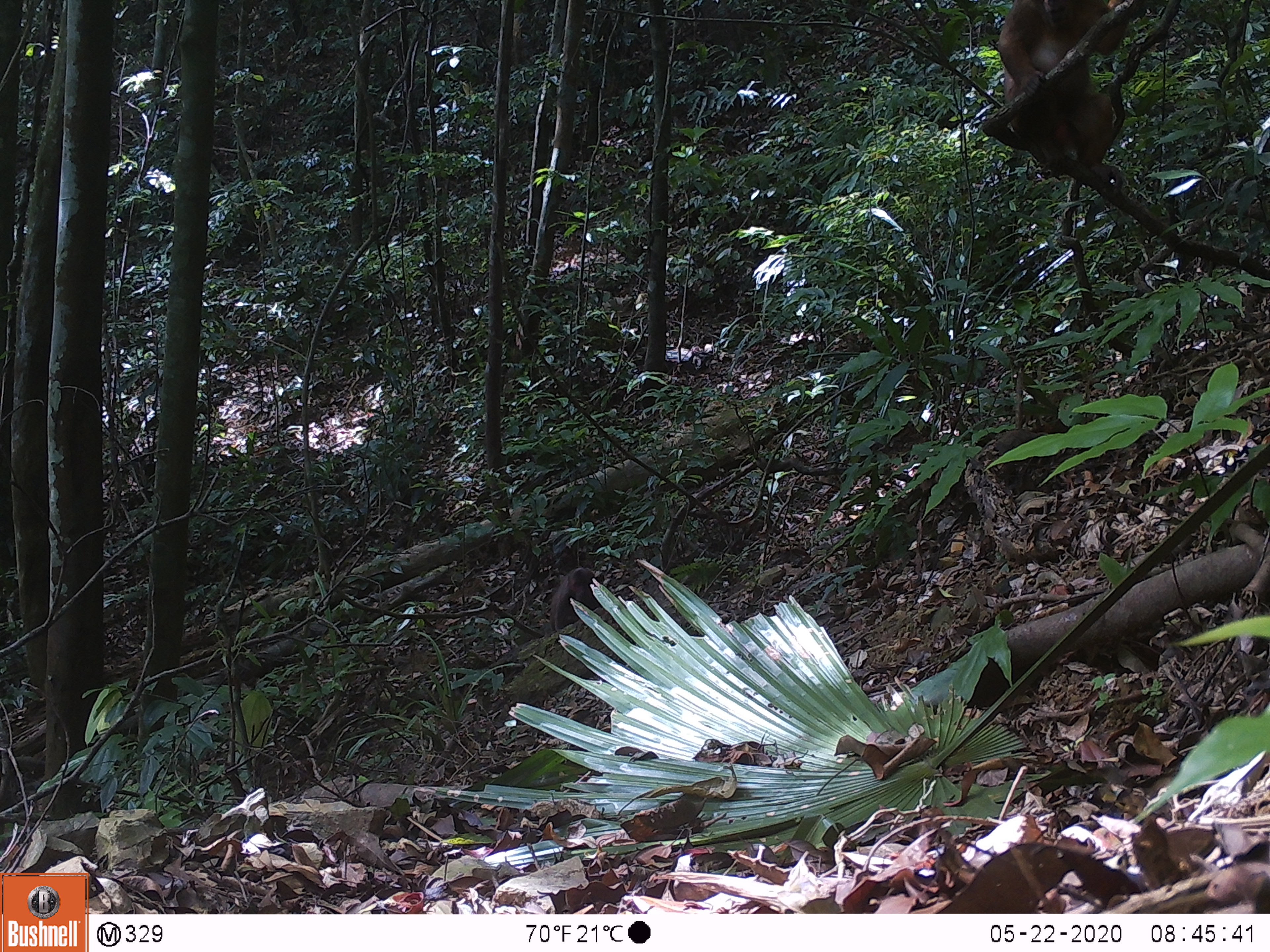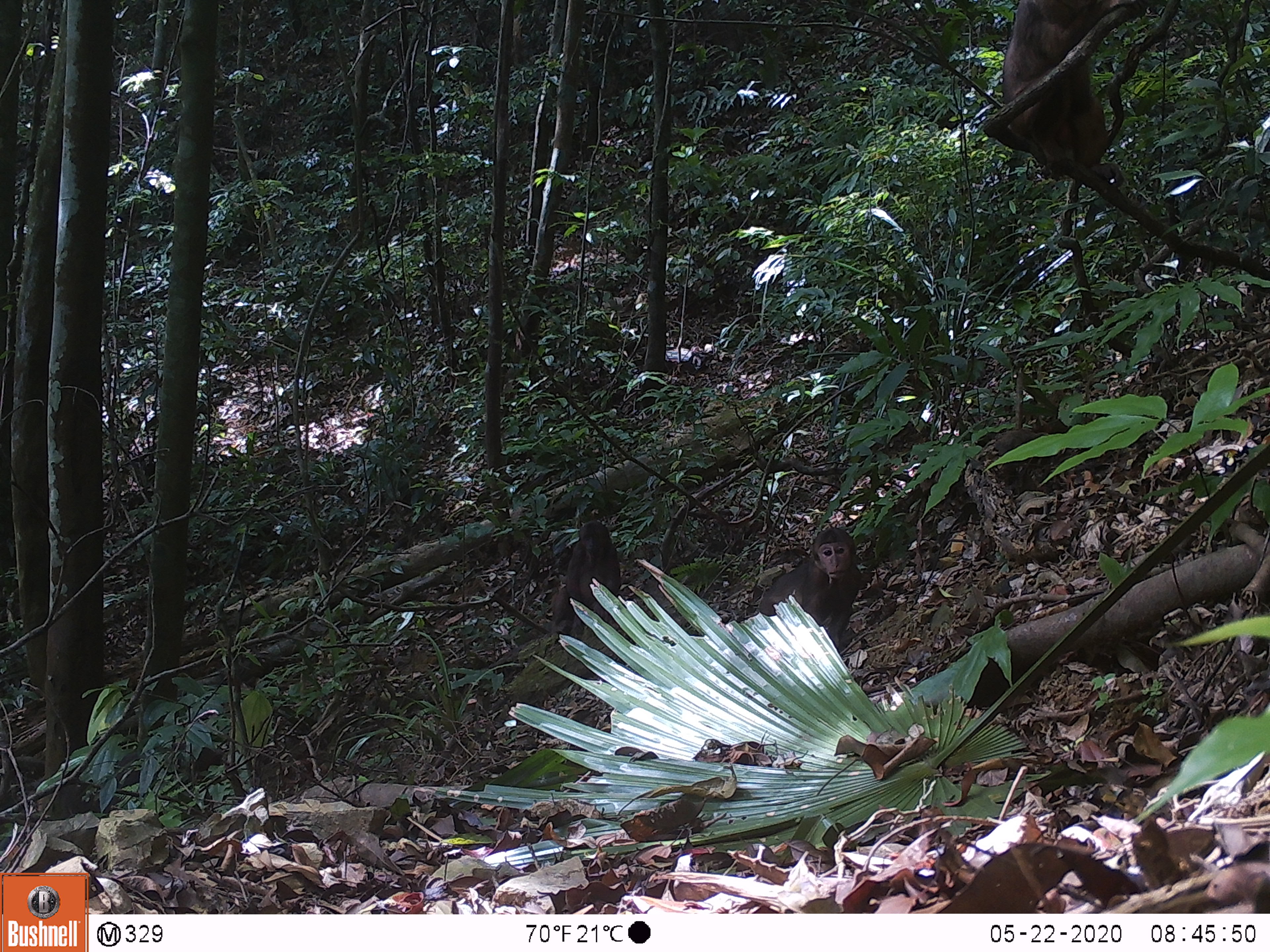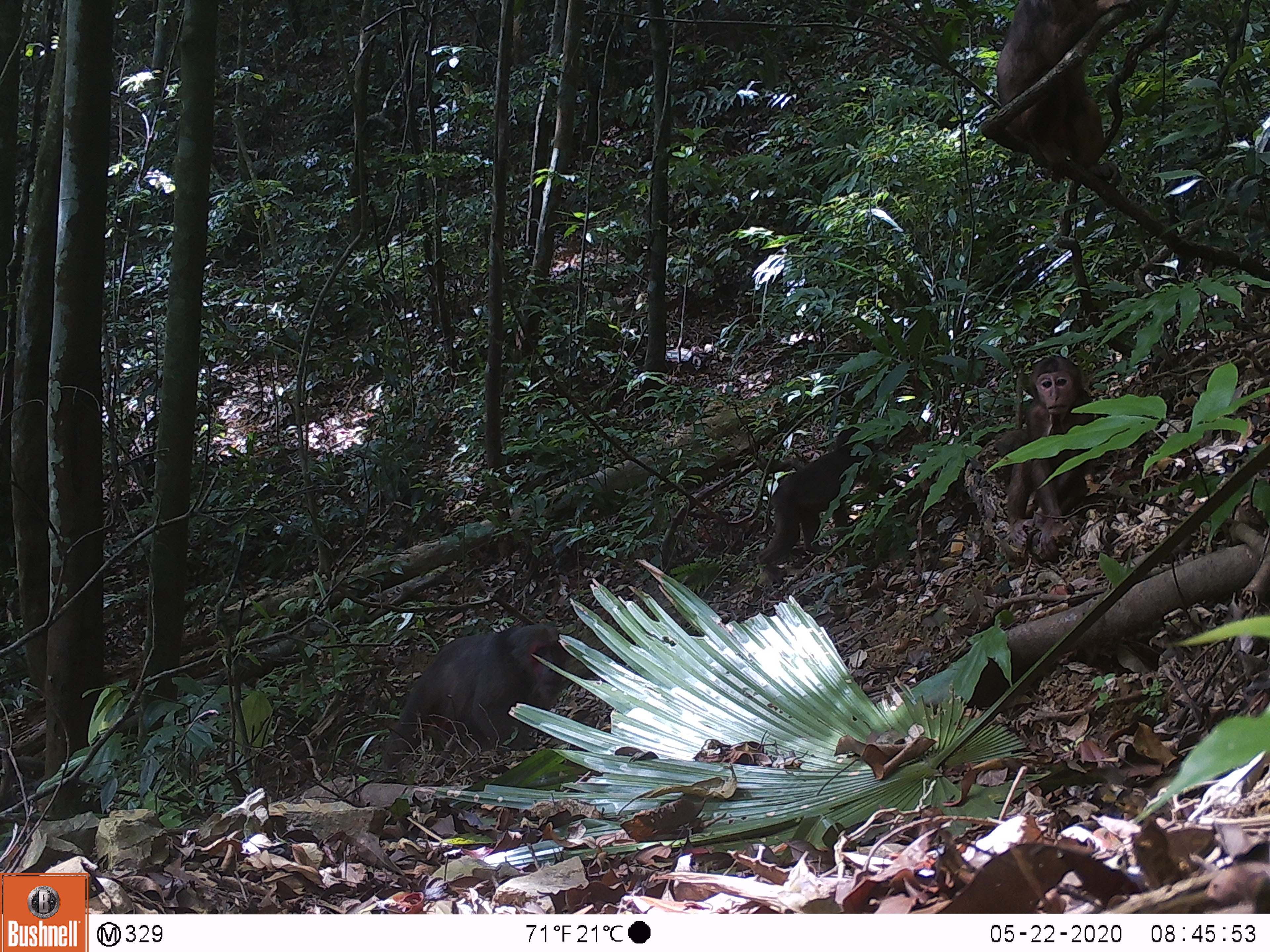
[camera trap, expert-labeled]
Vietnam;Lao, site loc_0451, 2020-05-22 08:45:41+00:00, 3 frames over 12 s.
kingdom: Animalia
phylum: Chordata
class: Mammalia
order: Primates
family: Cercopithecidae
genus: Macaca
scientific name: Macaca arctoides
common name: stump-tailed macaque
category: stump tailed macaque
Stump tailed macaque (stump-tailed macaque) (Macaca arctoides). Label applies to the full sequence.